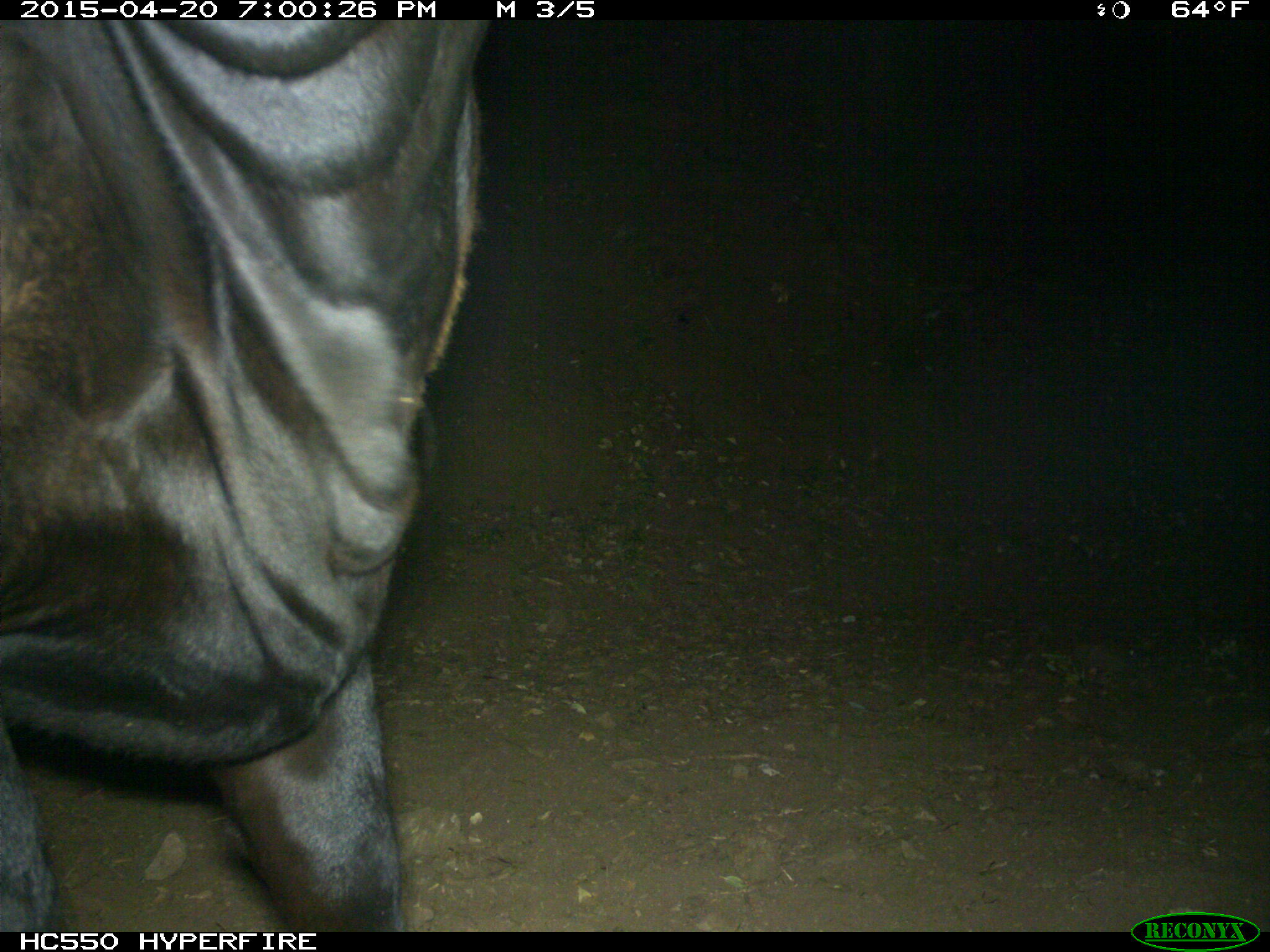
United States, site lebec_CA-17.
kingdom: Animalia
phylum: Chordata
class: Mammalia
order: Artiodactyla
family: Bovidae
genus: Bos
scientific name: Bos taurus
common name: domestic cow